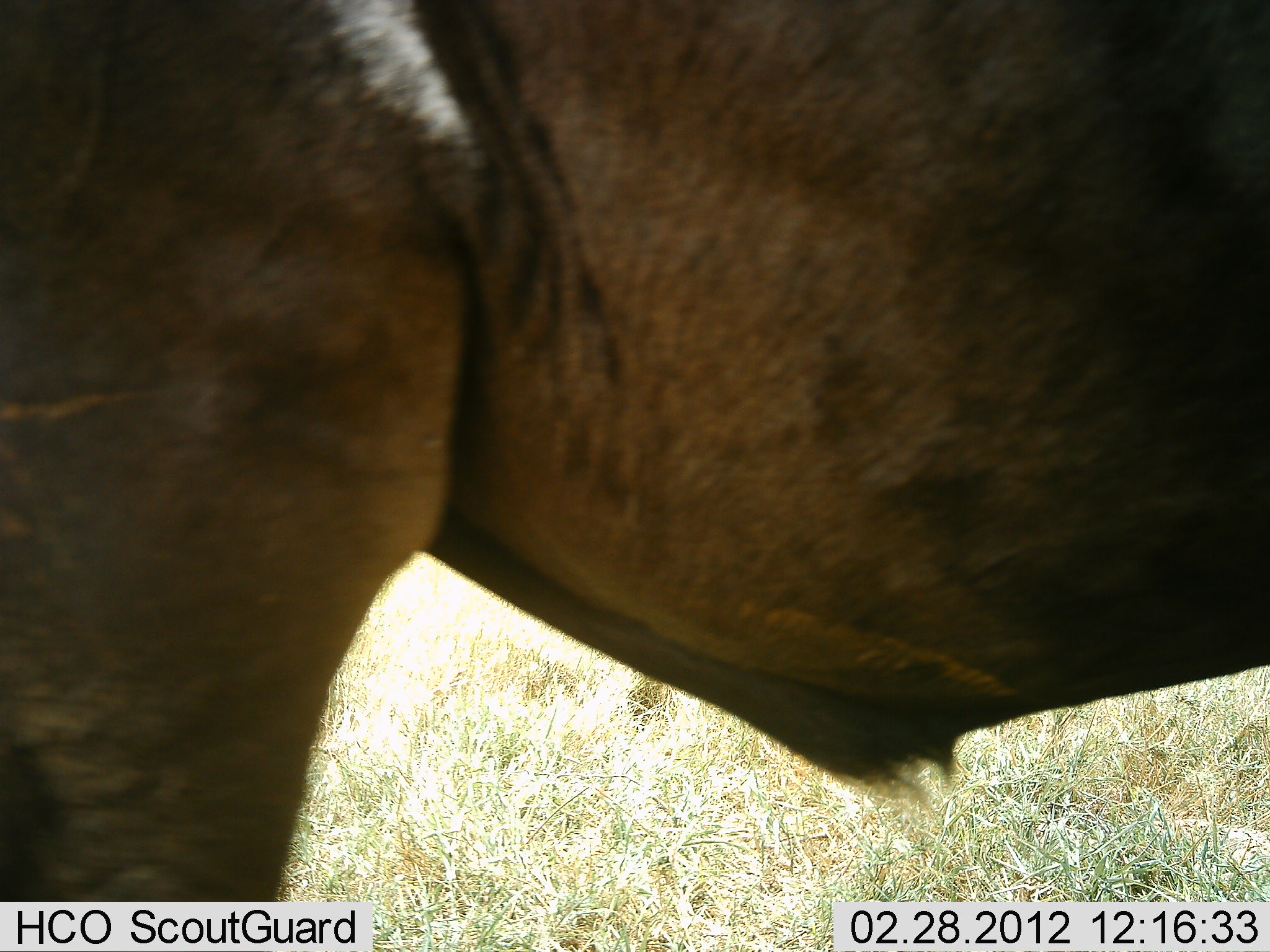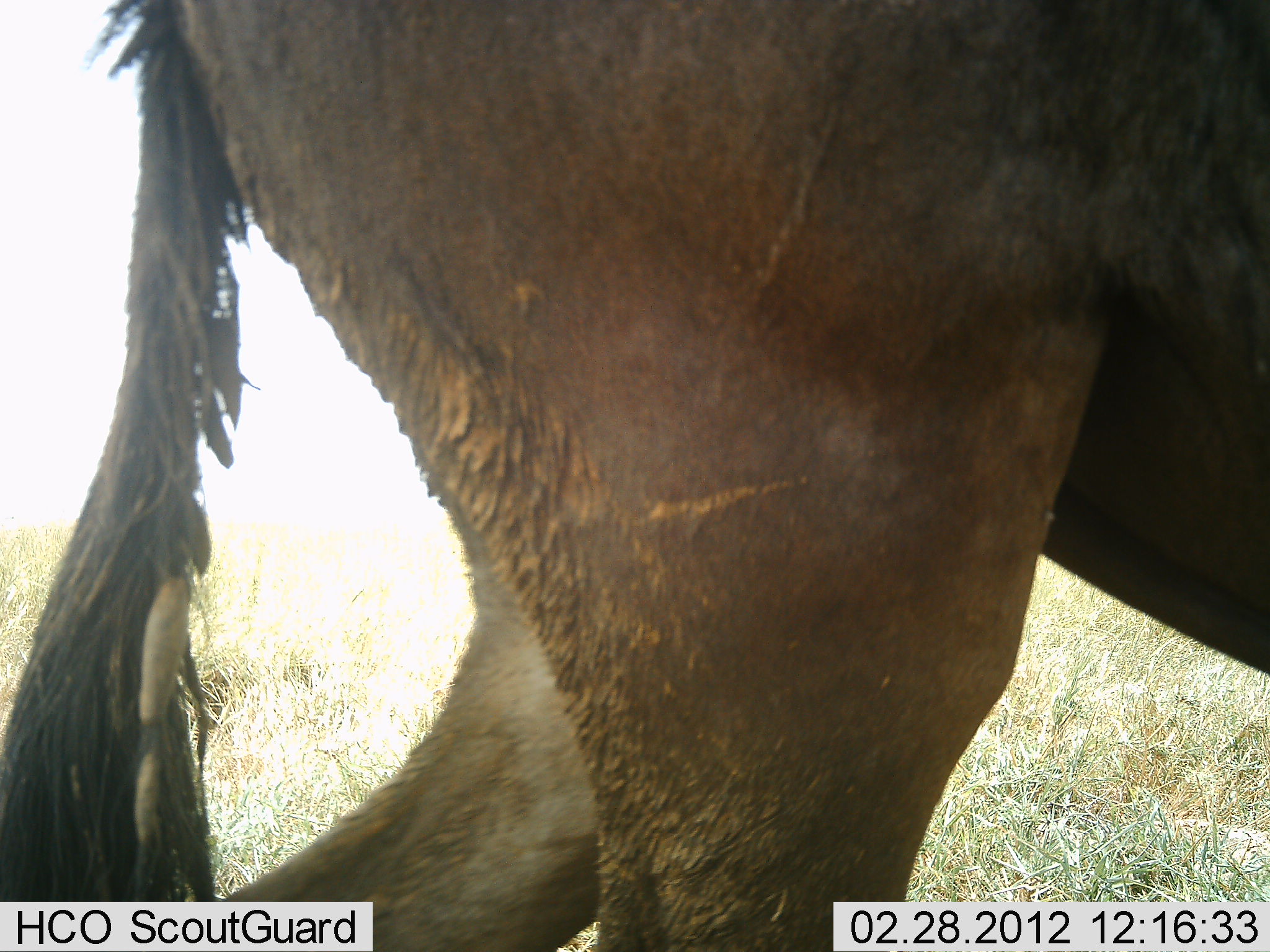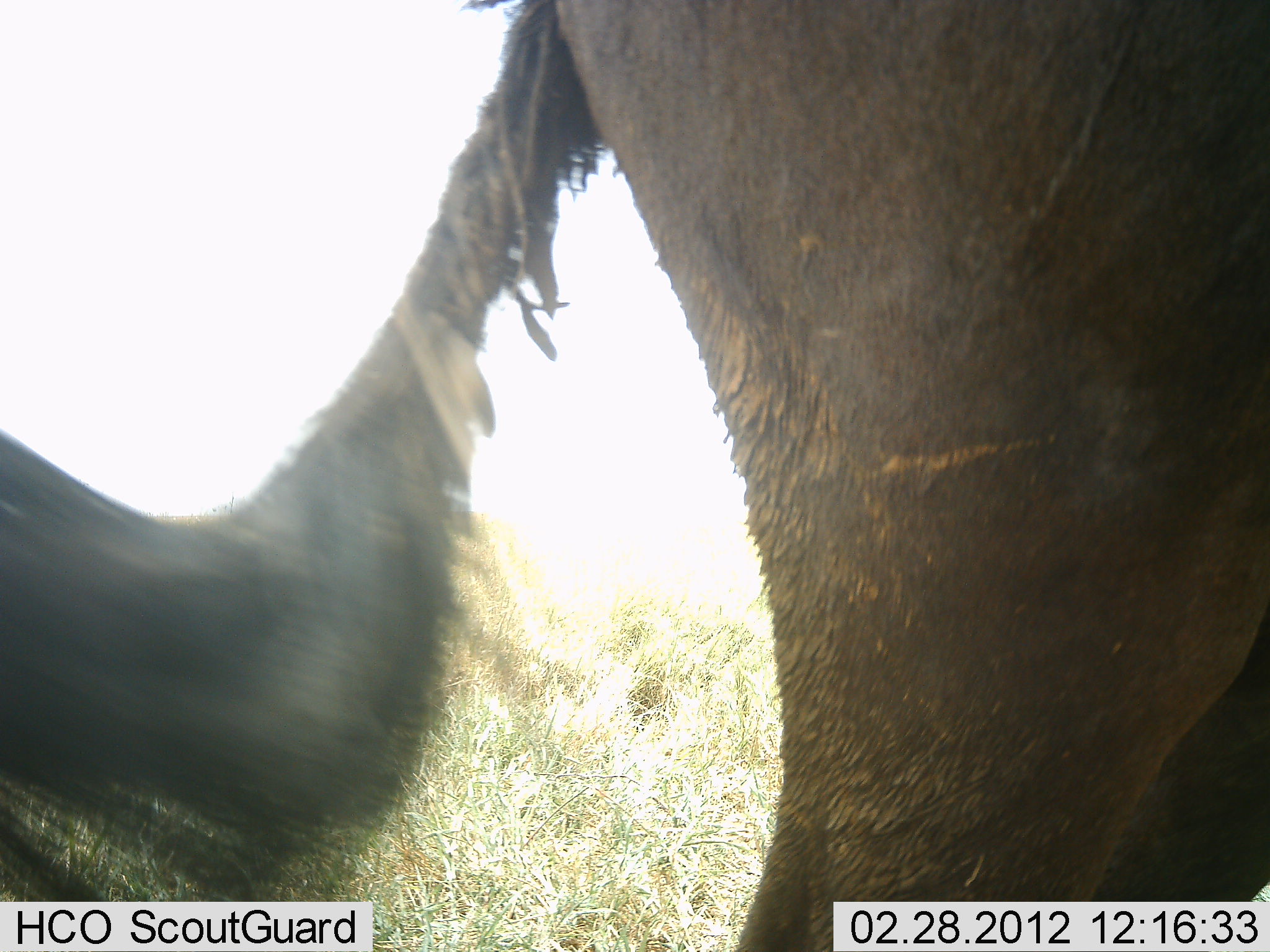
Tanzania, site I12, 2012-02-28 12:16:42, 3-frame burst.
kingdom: Animalia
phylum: Chordata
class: Mammalia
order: Artiodactyla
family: Bovidae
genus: Connochaetes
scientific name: Connochaetes taurinus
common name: blue wildebeest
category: wildebeest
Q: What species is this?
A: Wildebeest (blue wildebeest) (Connochaetes taurinus).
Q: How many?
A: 1.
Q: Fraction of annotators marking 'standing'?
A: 40%.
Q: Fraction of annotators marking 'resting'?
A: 0%.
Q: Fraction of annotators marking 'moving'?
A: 60%.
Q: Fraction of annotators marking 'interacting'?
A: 0%.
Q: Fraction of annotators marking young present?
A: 0%.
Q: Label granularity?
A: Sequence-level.